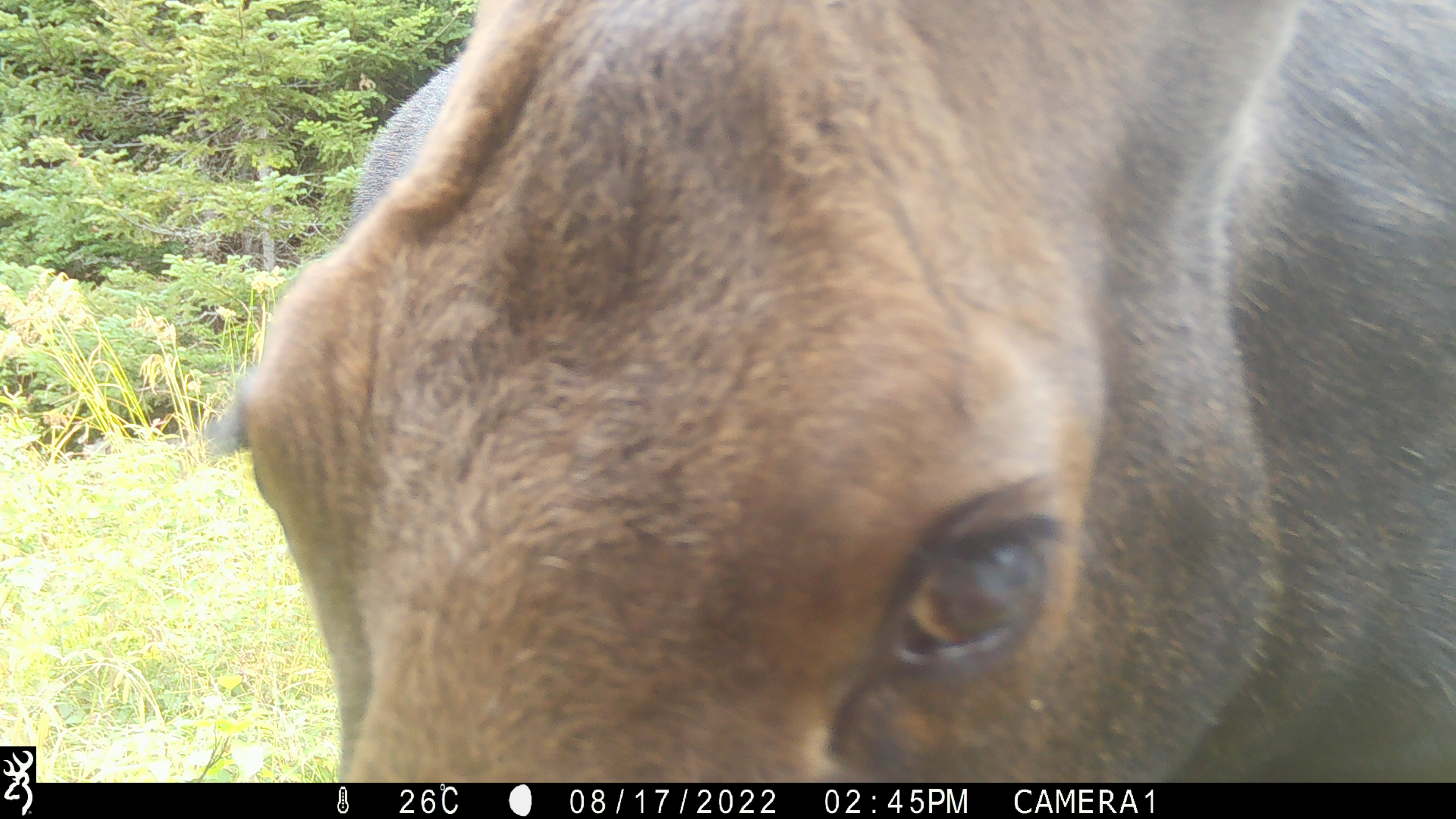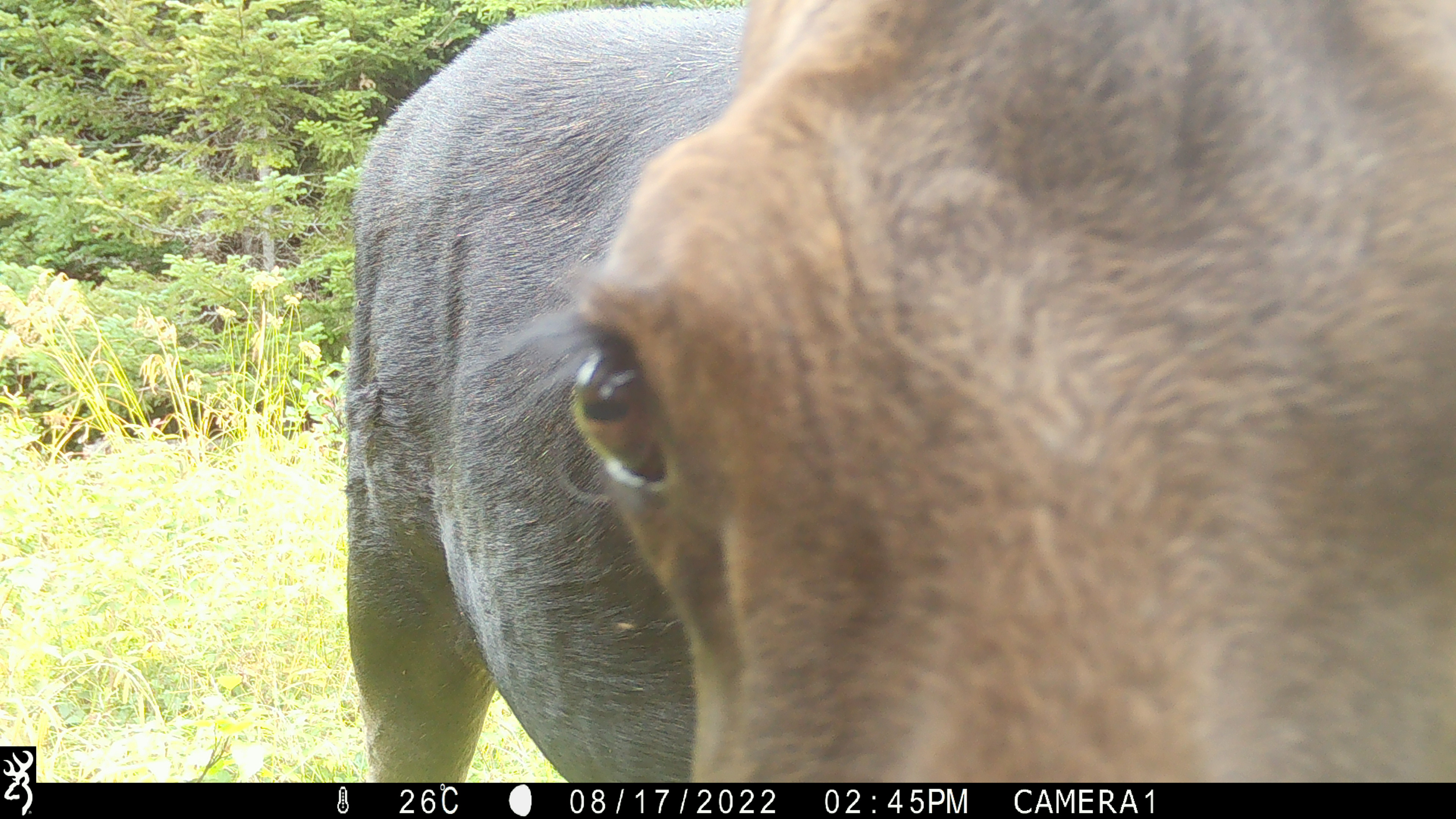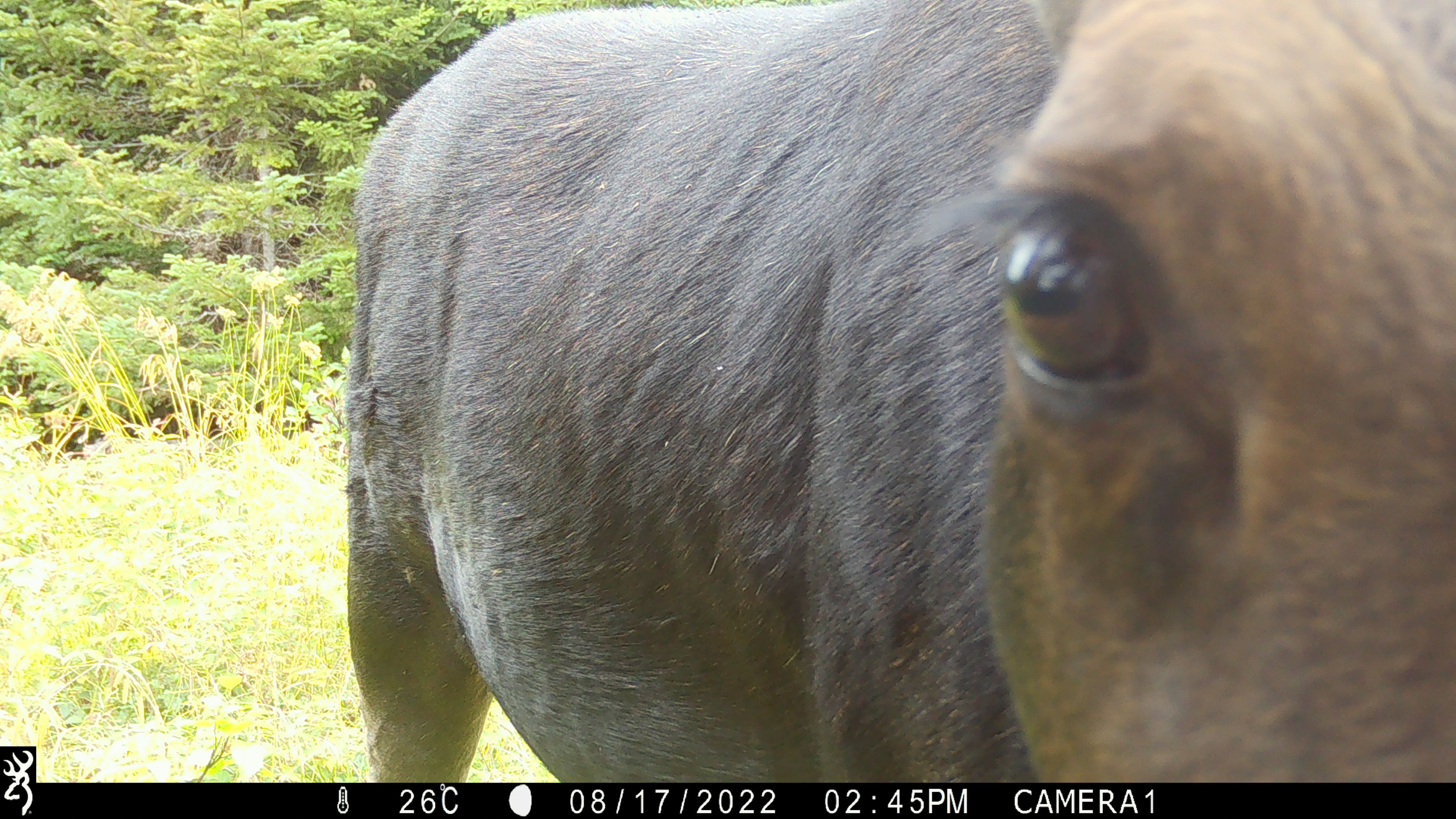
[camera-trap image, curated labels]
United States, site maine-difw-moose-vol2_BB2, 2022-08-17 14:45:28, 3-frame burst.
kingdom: Animalia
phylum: Chordata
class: Mammalia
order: Artiodactyla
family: Cervidae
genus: Alces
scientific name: Alces alces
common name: moose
Moose (Alces alces).